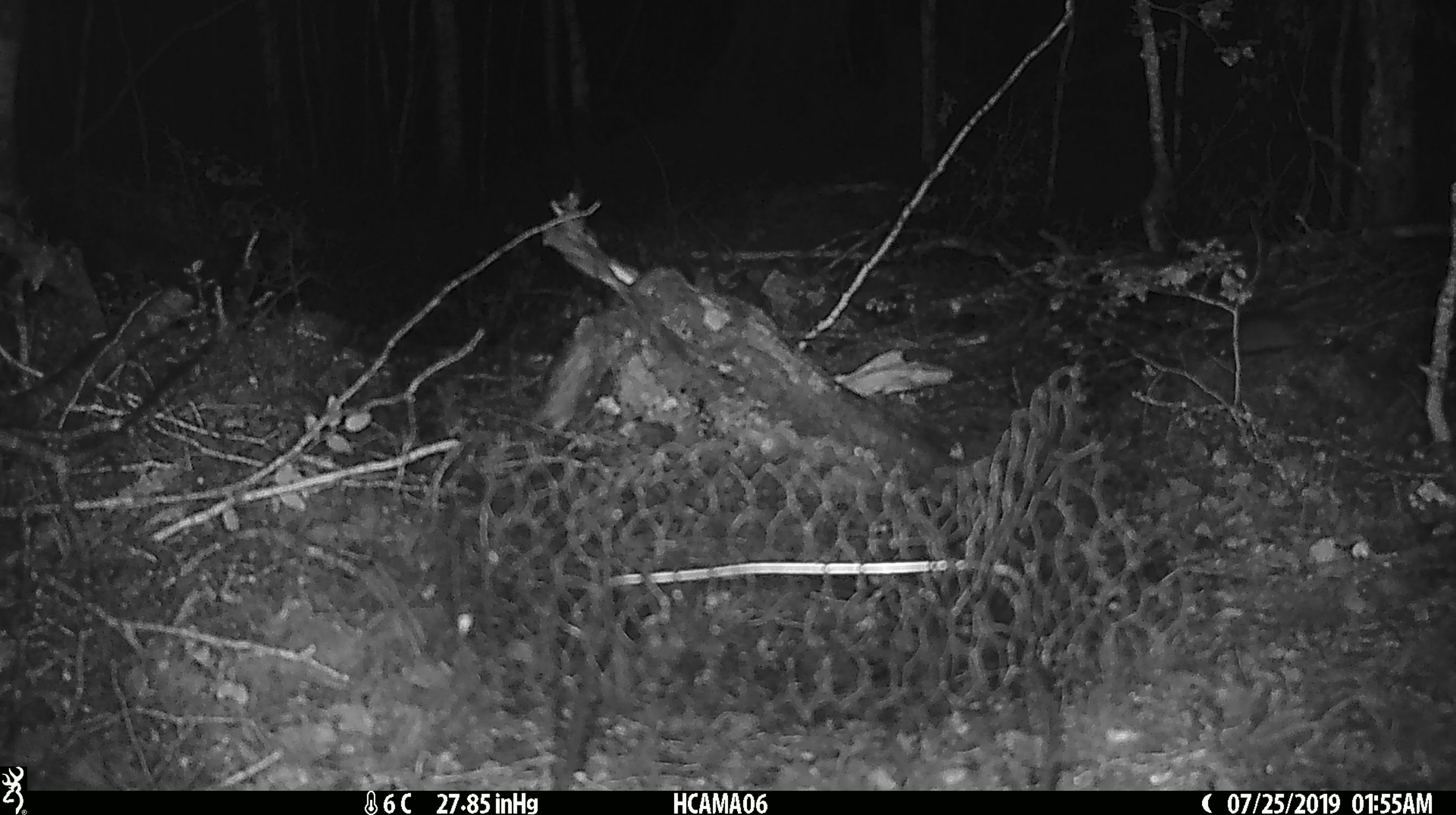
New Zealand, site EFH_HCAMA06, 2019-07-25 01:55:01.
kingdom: Animalia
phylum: Chordata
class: Mammalia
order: Rodentia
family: Muridae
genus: Mus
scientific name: Mus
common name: mouse